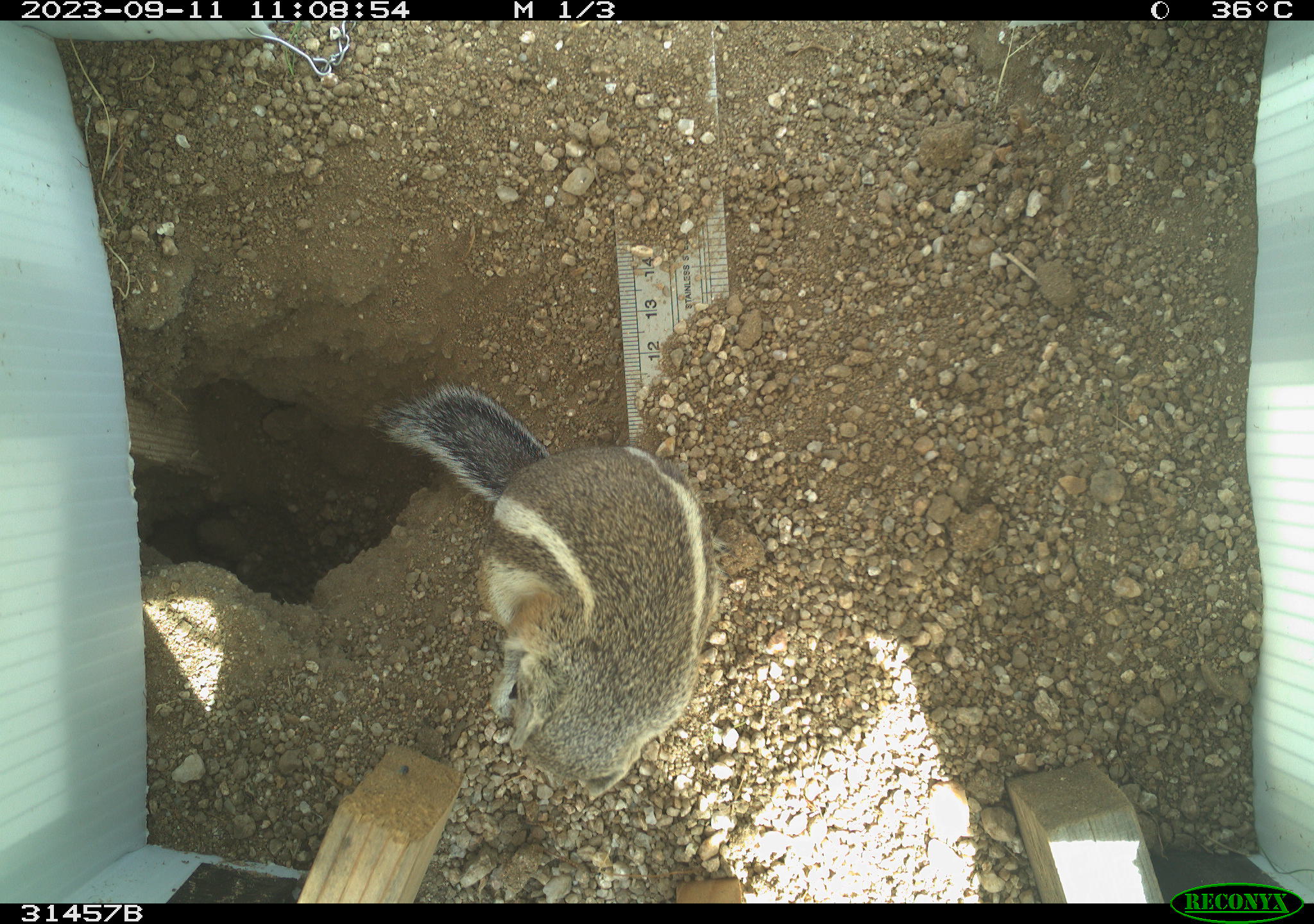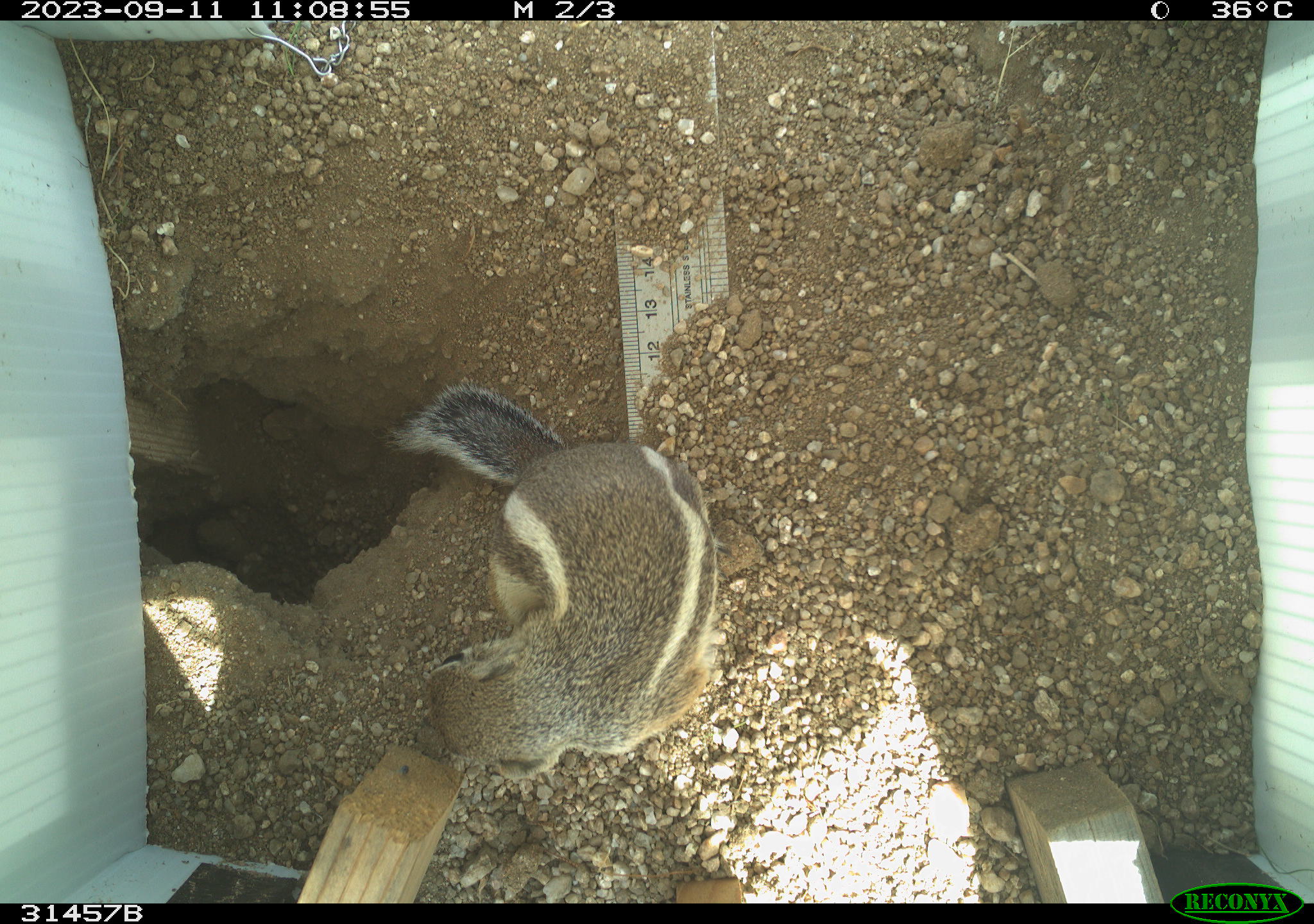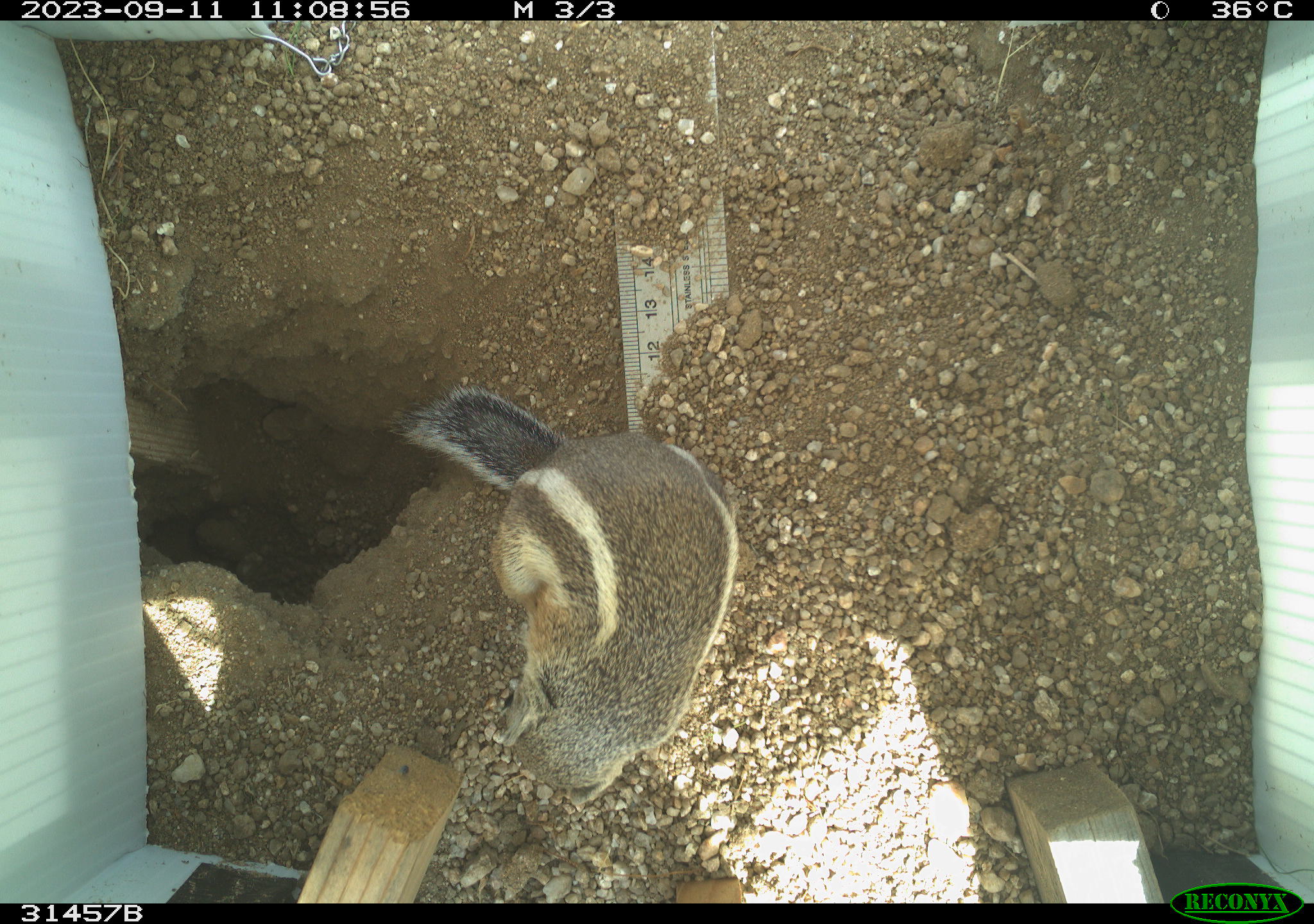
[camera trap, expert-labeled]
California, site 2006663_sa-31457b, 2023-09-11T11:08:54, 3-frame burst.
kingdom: Animalia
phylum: Chordata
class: Mammalia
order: Rodentia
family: Sciuridae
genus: Ammospermophilus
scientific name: Ammospermophilus leucurus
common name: white-tailed antelope squirrel